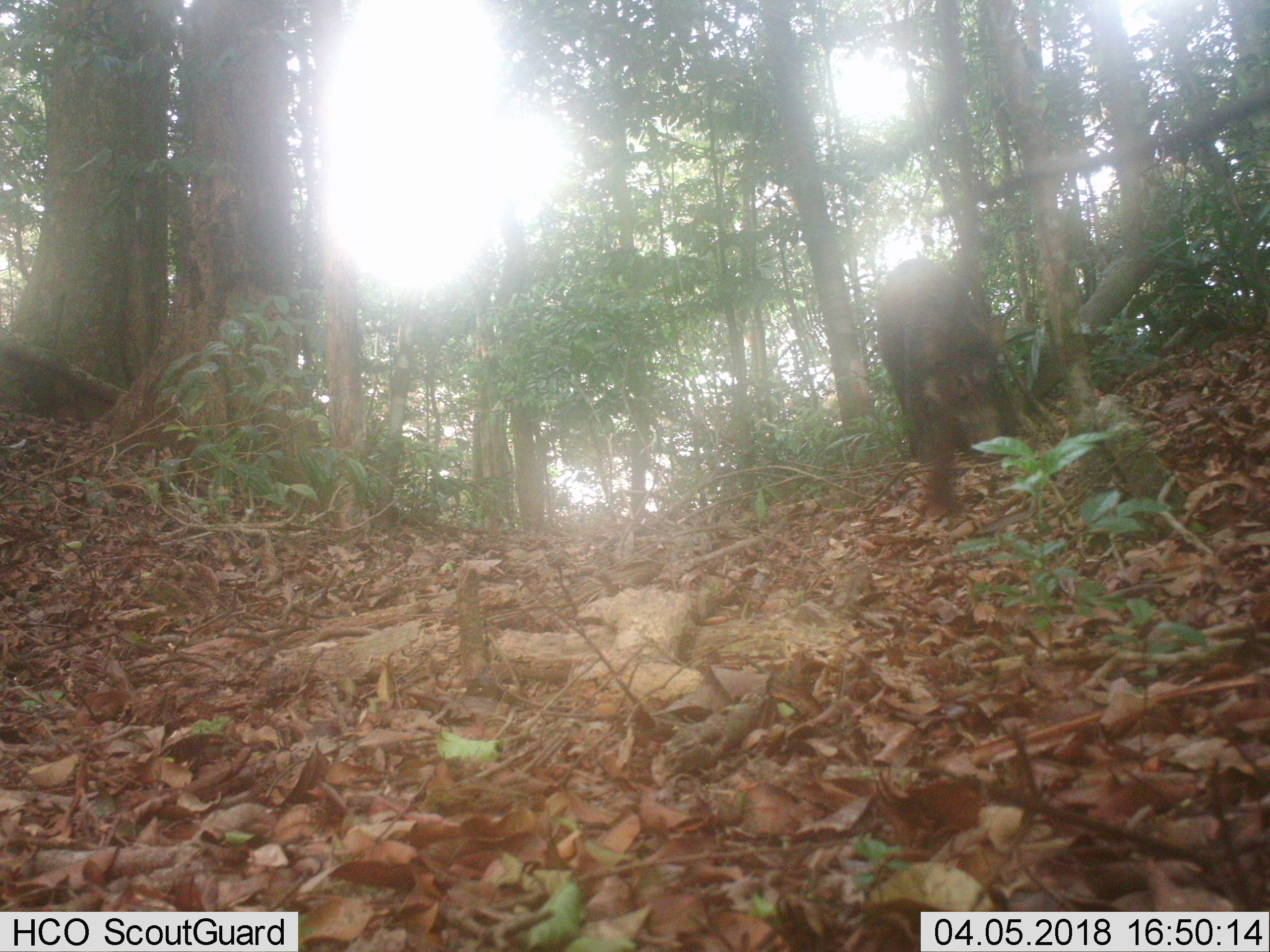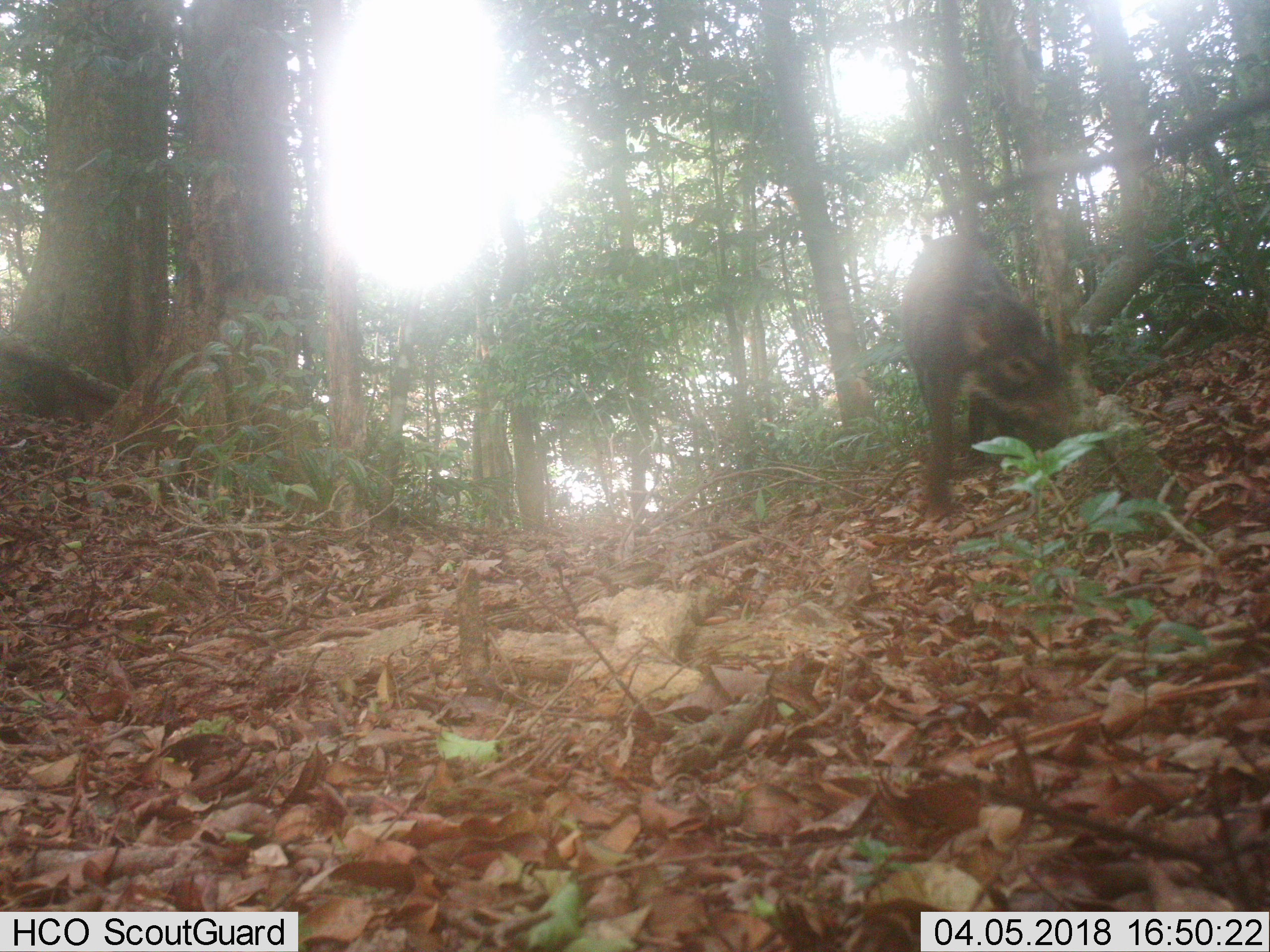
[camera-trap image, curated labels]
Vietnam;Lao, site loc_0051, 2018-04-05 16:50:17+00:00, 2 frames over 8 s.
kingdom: Animalia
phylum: Chordata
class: Mammalia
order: Artiodactyla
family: Suidae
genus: Sus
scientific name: Sus scrofa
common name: eurasian wild pig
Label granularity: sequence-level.